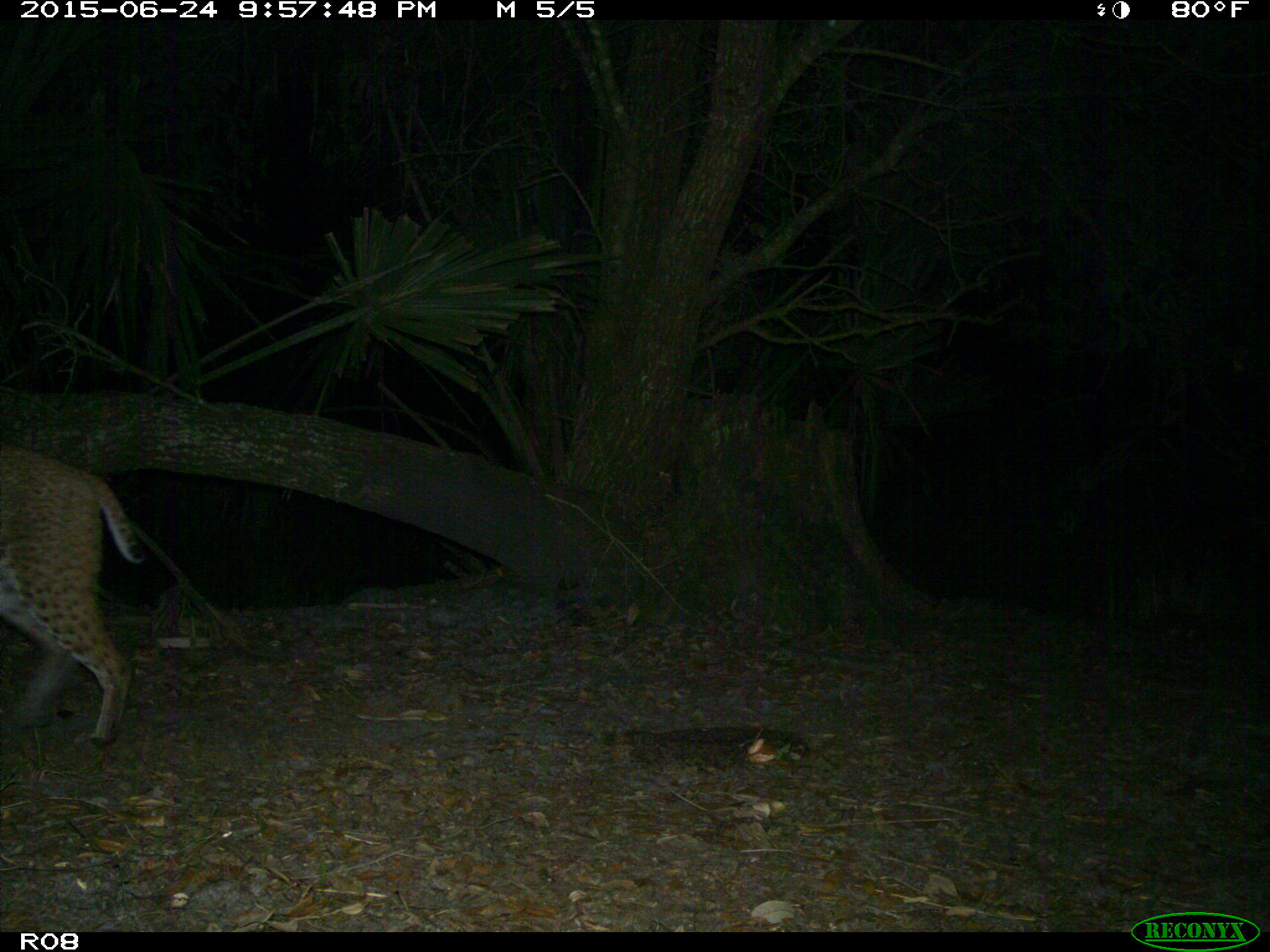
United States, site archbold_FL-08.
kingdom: Animalia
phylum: Chordata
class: Mammalia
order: Carnivora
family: Felidae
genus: Lynx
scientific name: Lynx rufus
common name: bobcat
Lynx rufus (bobcat).